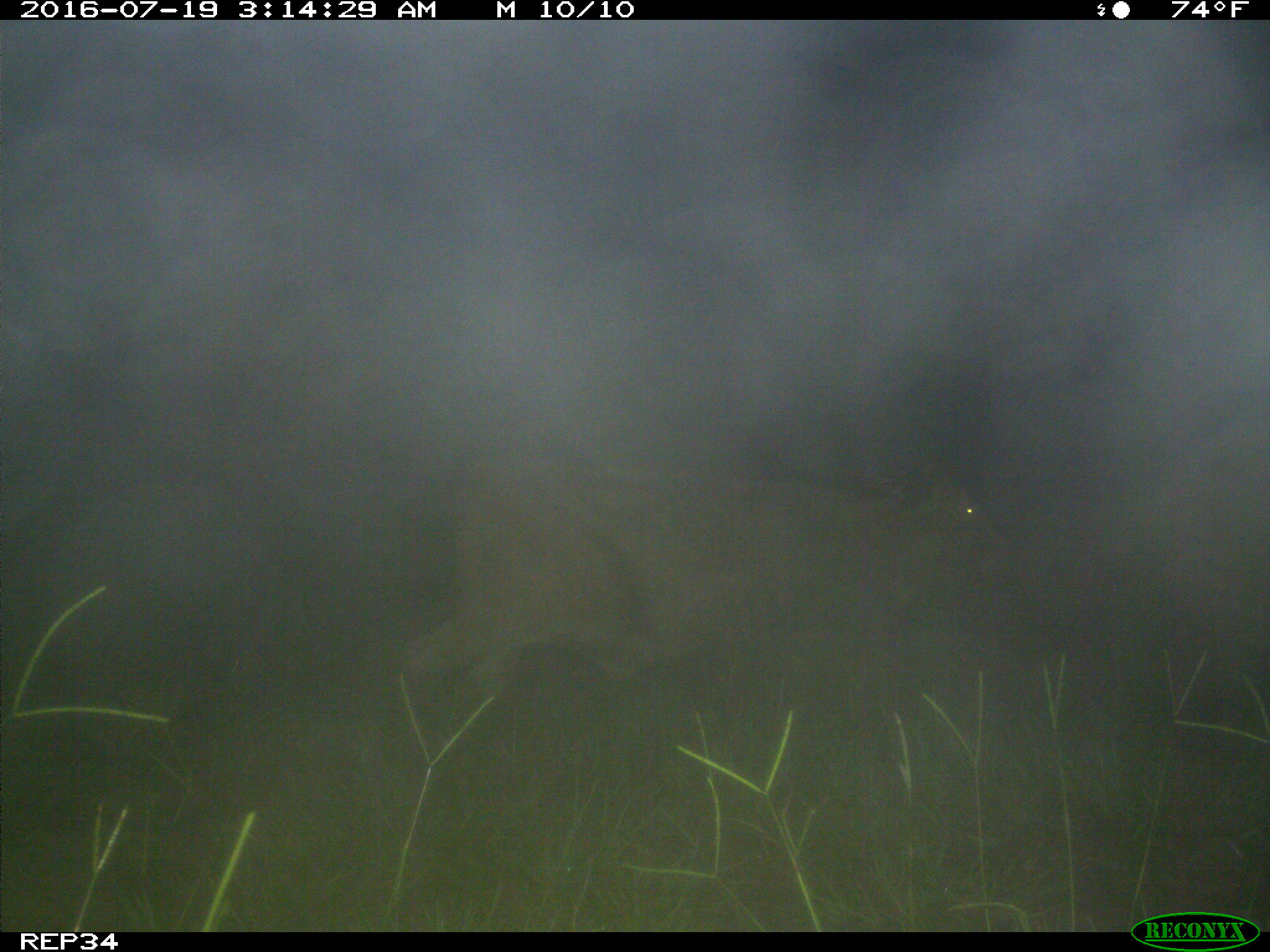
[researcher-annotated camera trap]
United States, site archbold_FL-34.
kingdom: Animalia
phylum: Chordata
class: Mammalia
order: Artiodactyla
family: Bovidae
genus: Bos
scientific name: Bos taurus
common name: domestic cow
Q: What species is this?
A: Bos taurus (domestic cow).